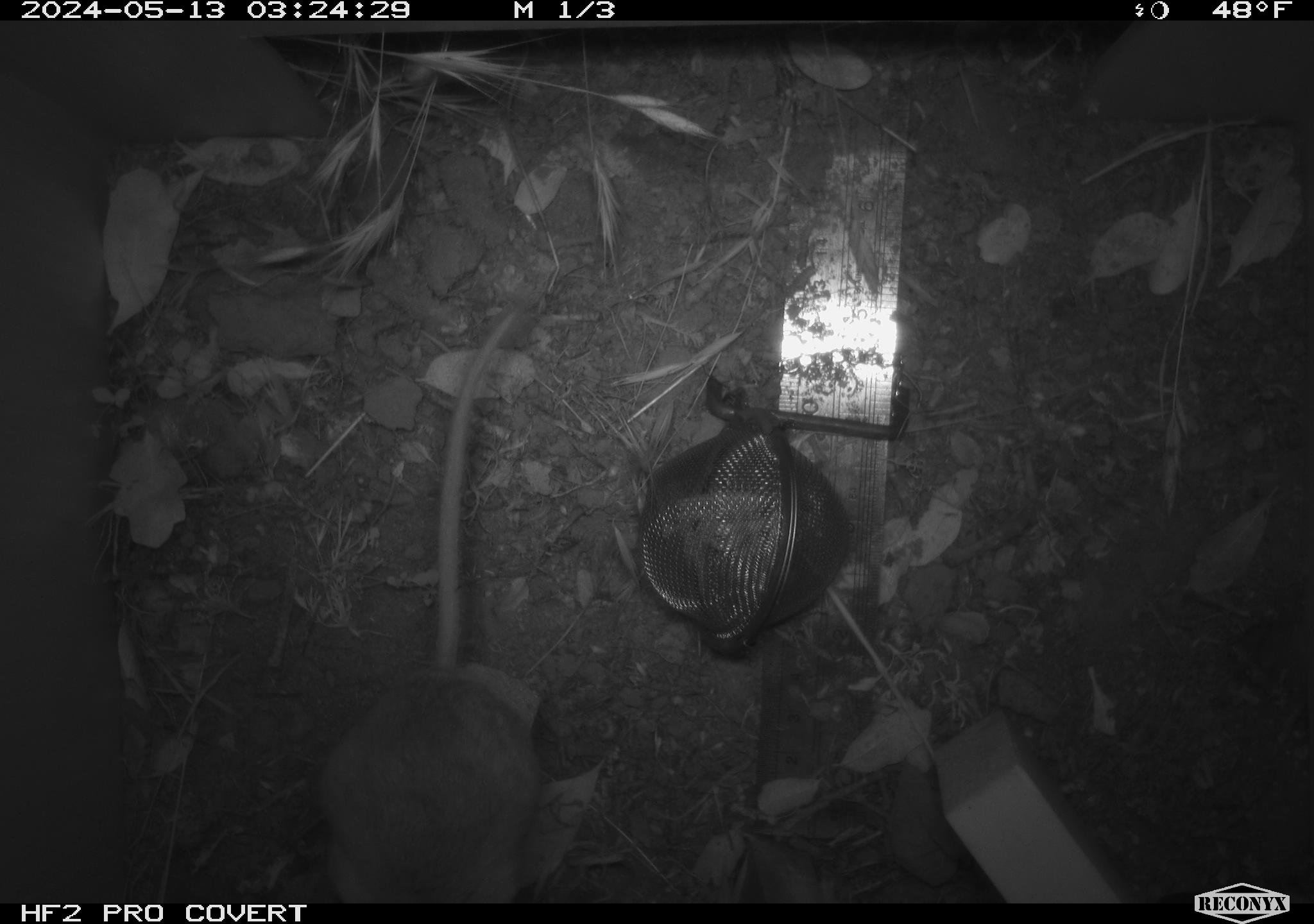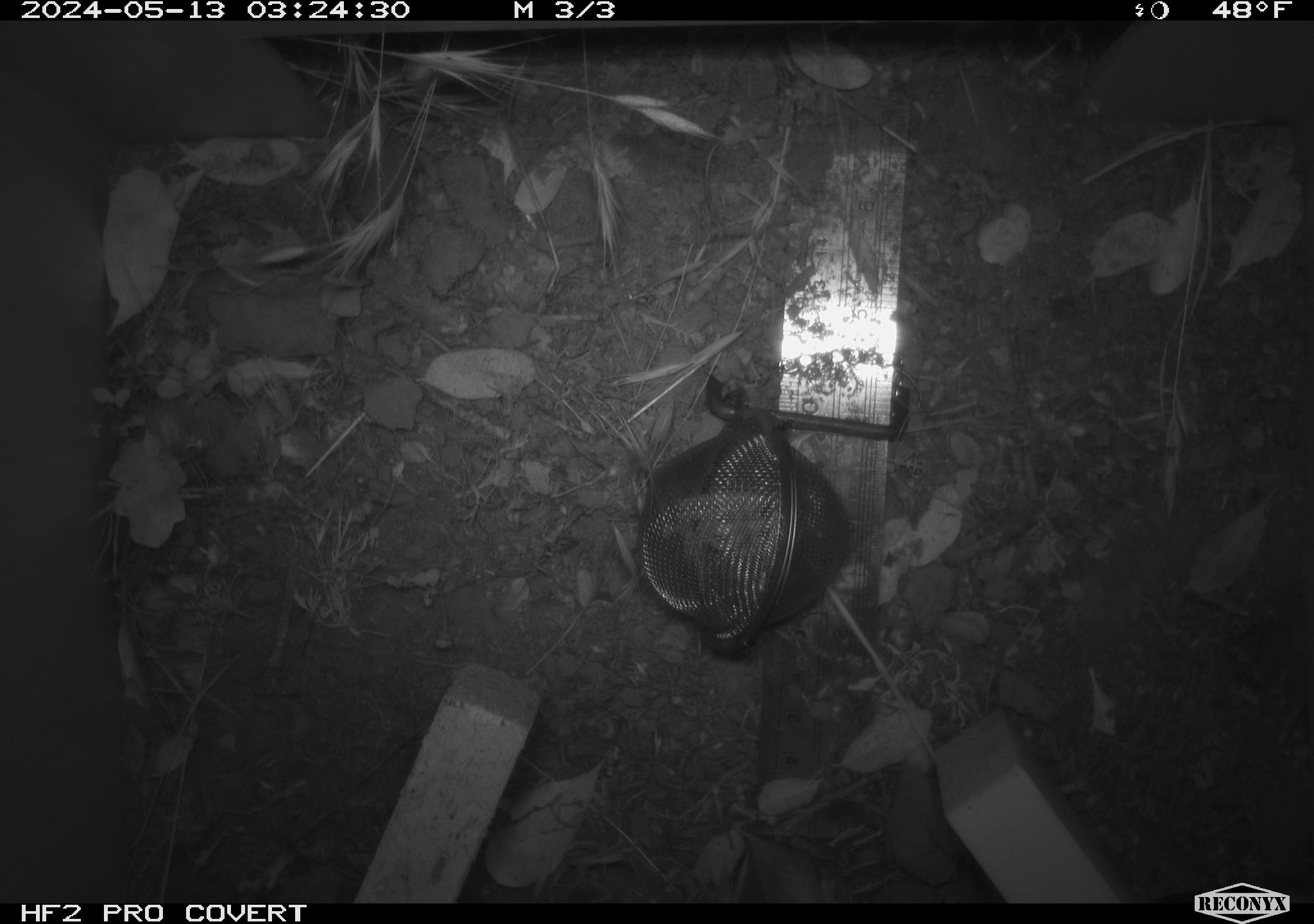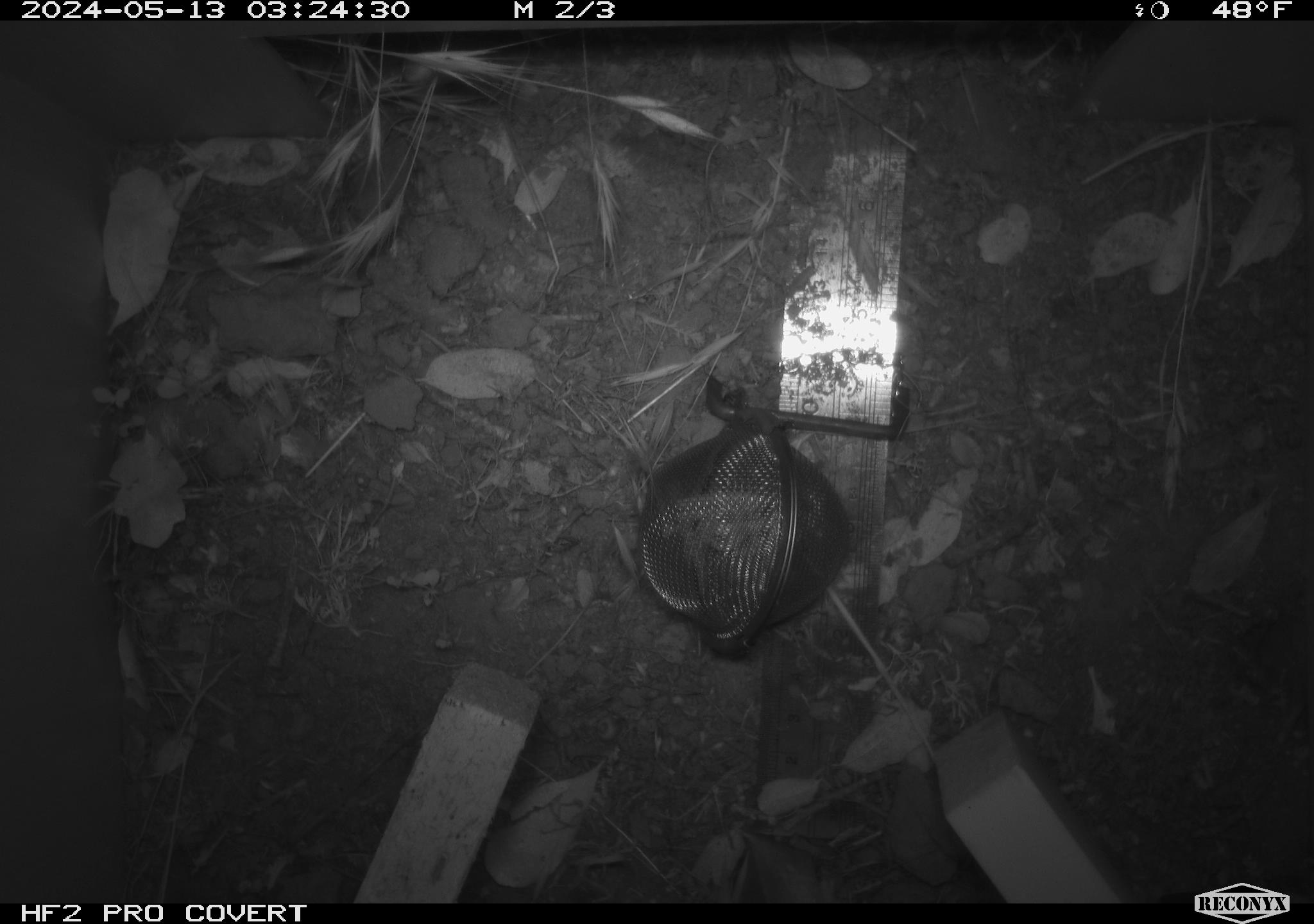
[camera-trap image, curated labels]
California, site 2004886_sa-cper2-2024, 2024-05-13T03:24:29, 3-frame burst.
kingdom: Animalia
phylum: Chordata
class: Mammalia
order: Rodentia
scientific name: Rodentia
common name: rodent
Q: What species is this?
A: Rodent (Rodentia).